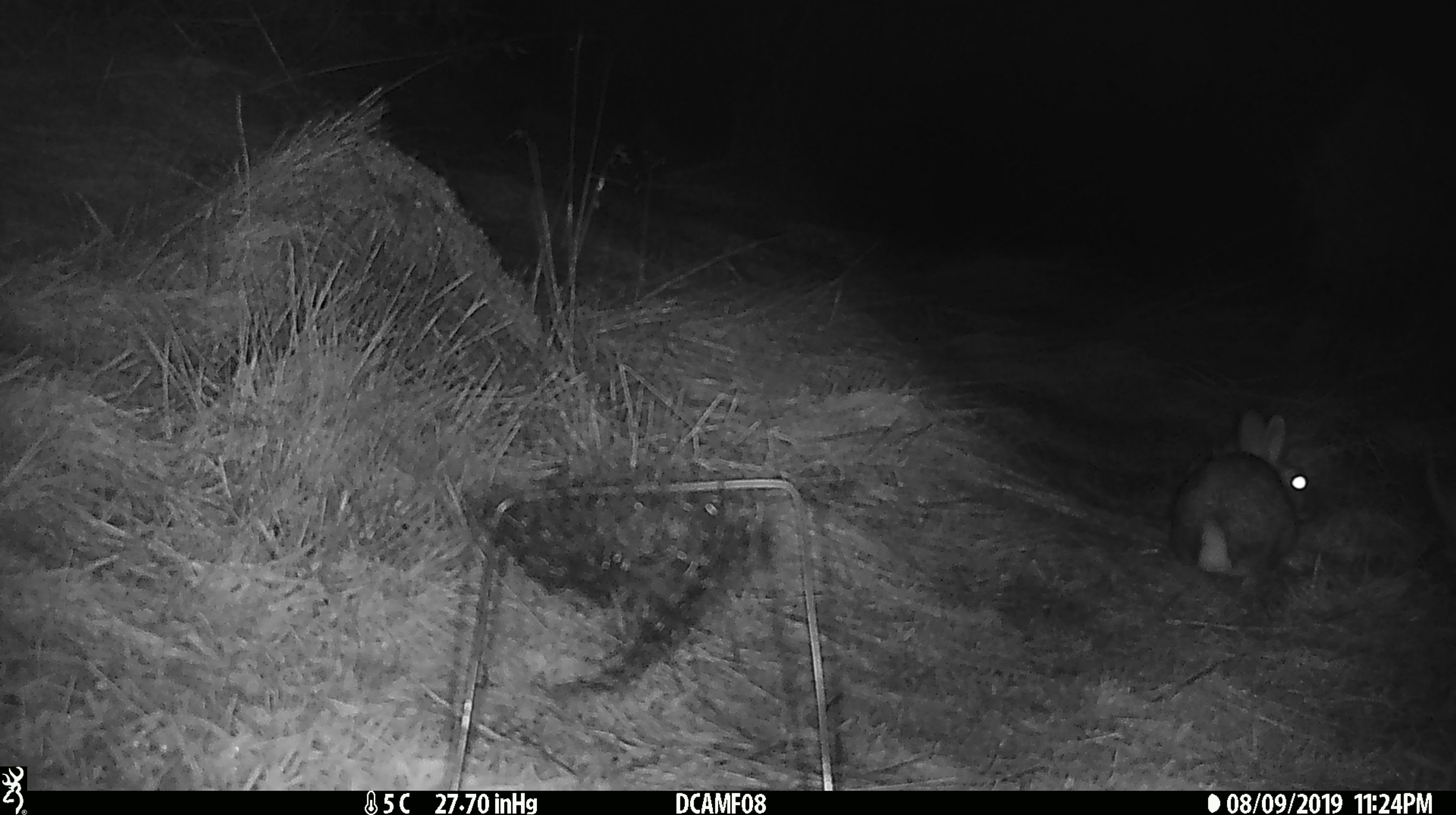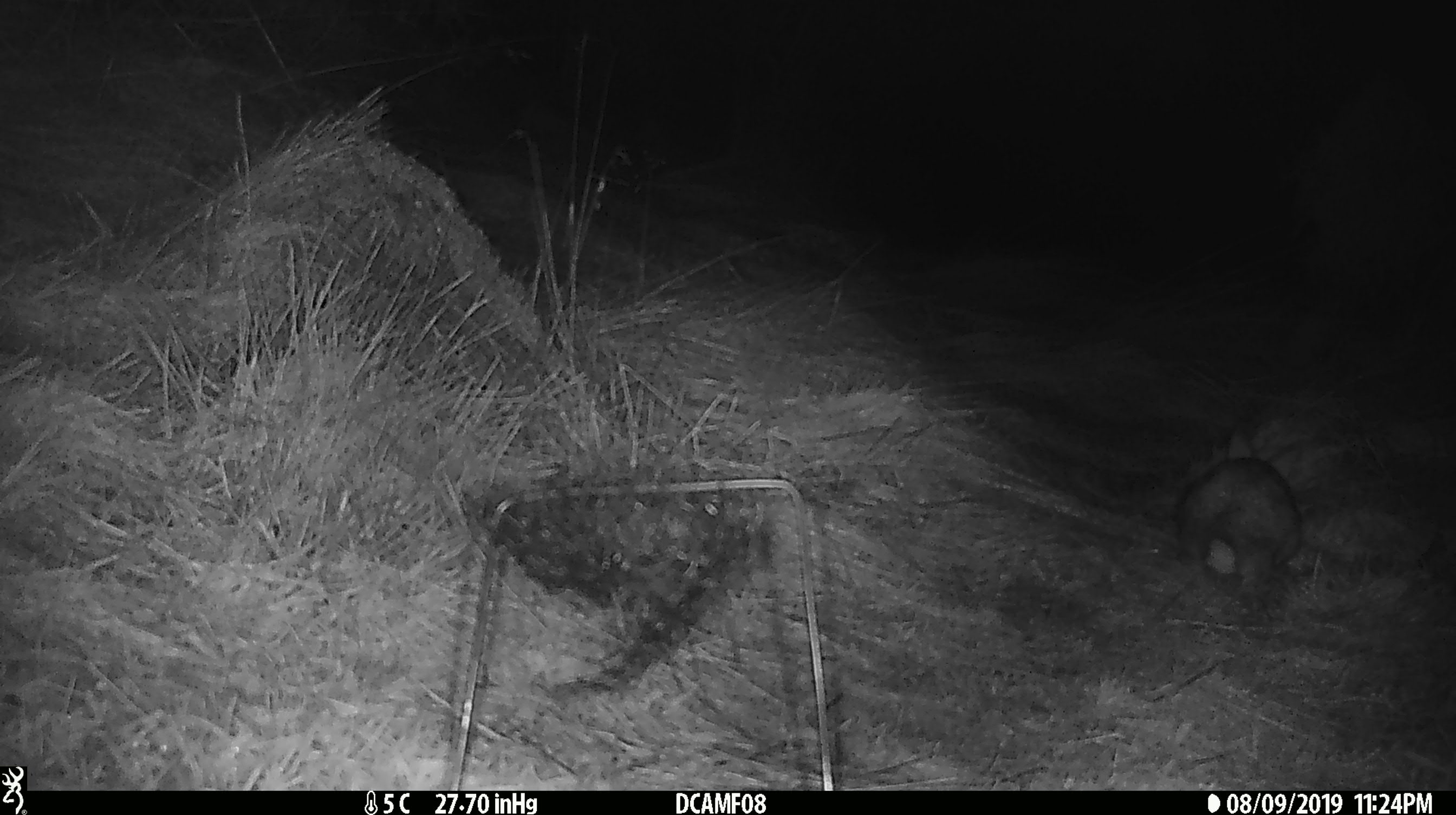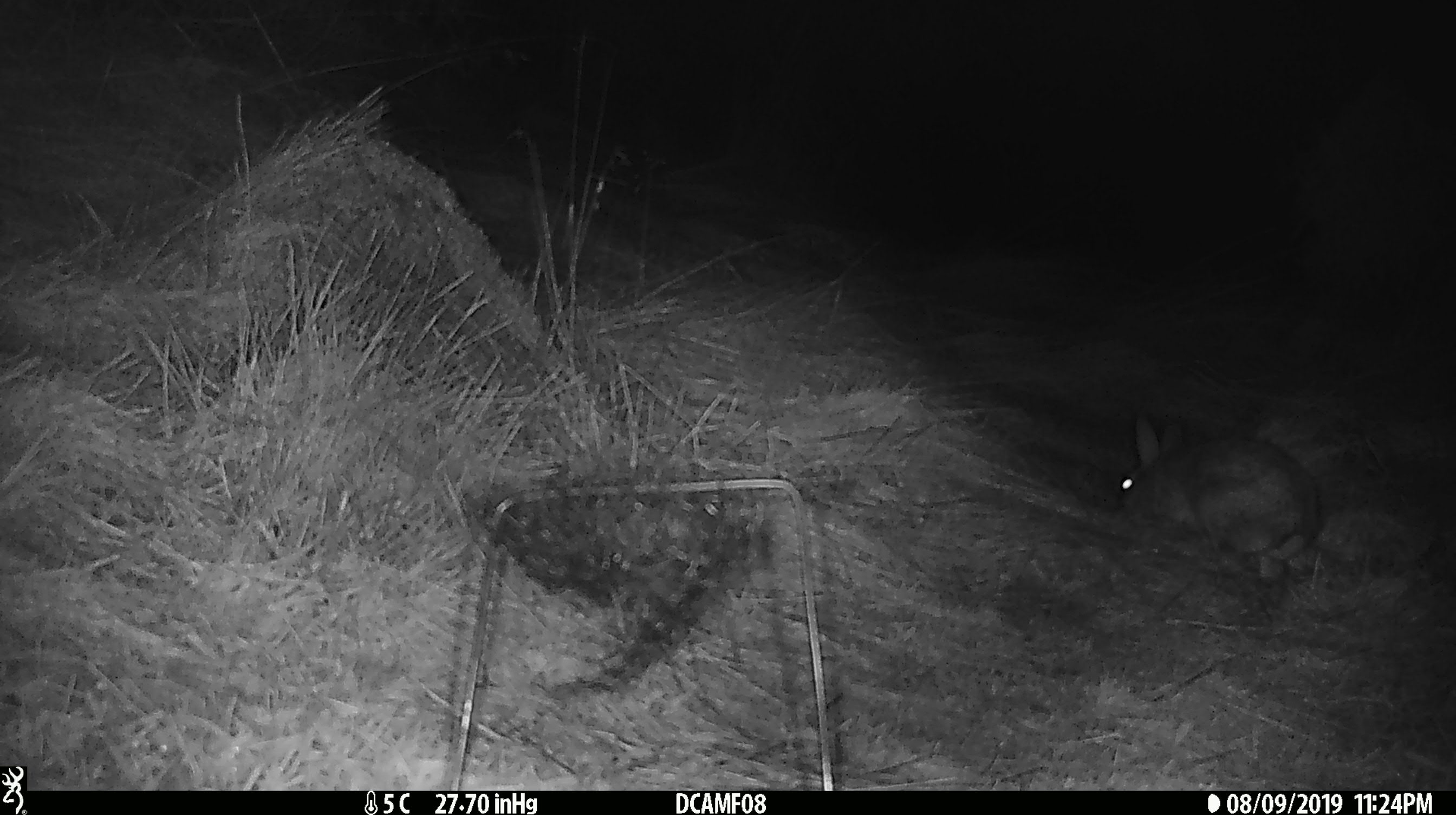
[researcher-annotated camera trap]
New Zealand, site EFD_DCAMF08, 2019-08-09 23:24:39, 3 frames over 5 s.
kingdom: Animalia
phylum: Chordata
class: Mammalia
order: Lagomorpha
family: Leporidae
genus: Oryctolagus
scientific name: Oryctolagus cuniculus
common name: european rabbit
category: rabbit